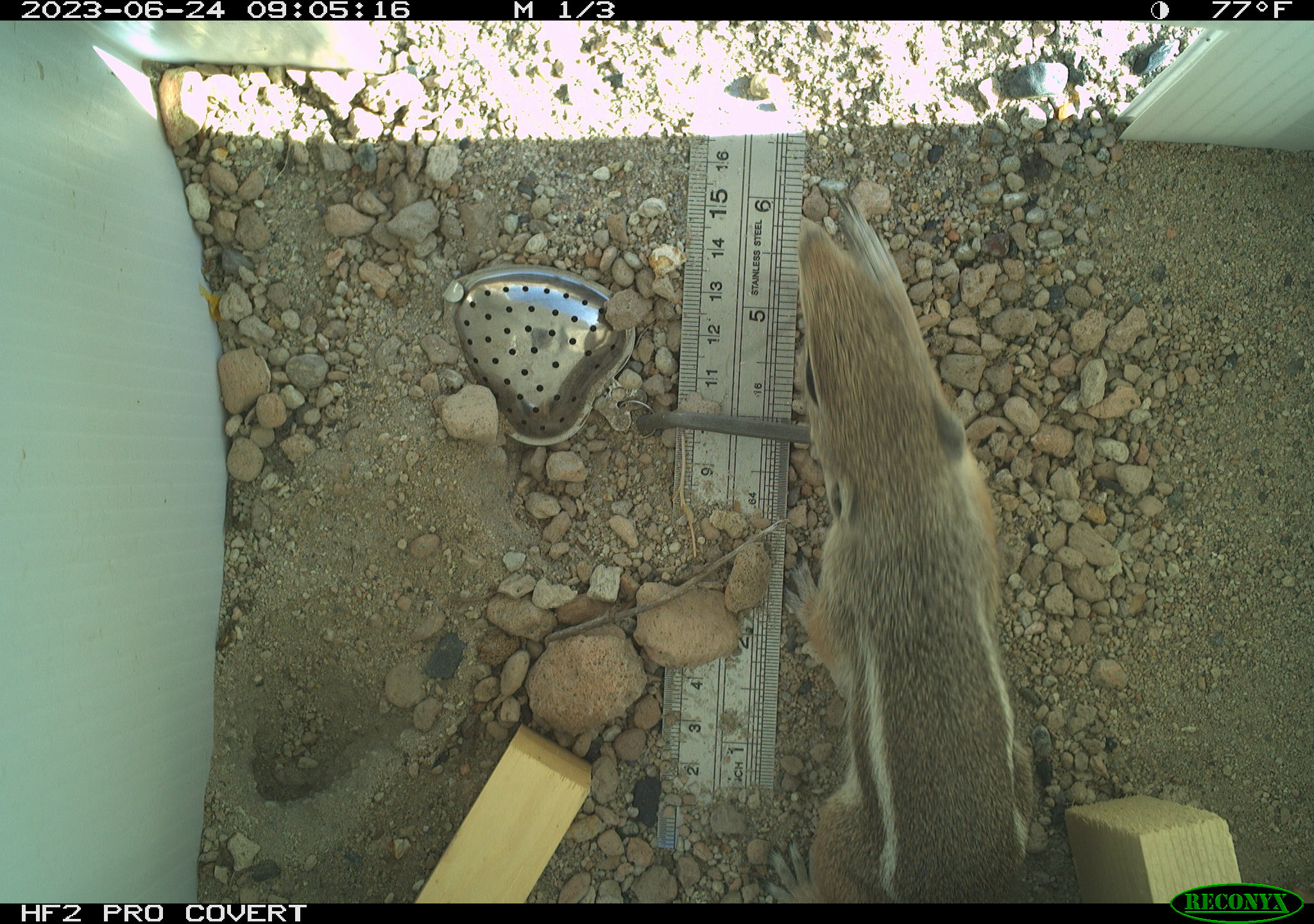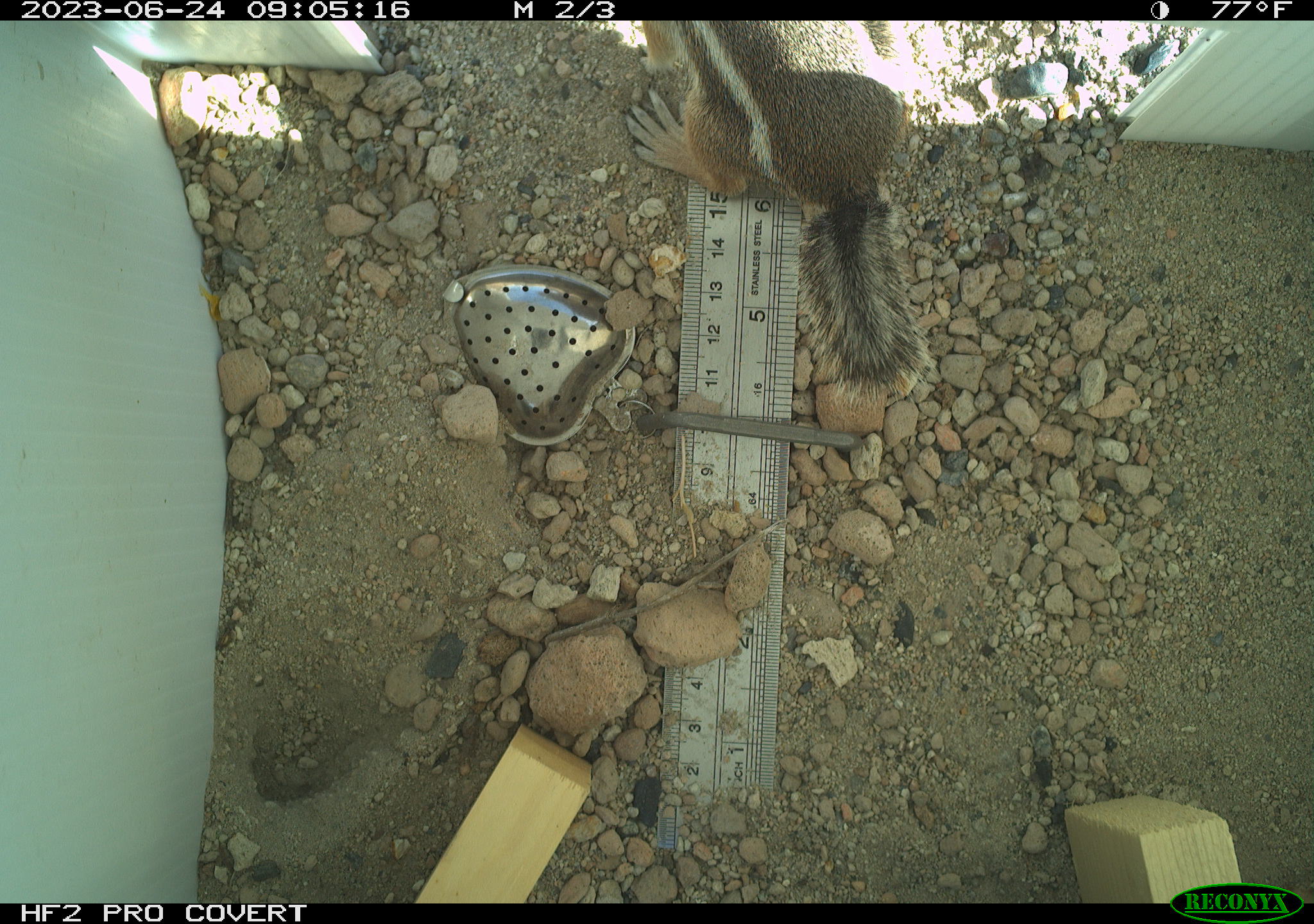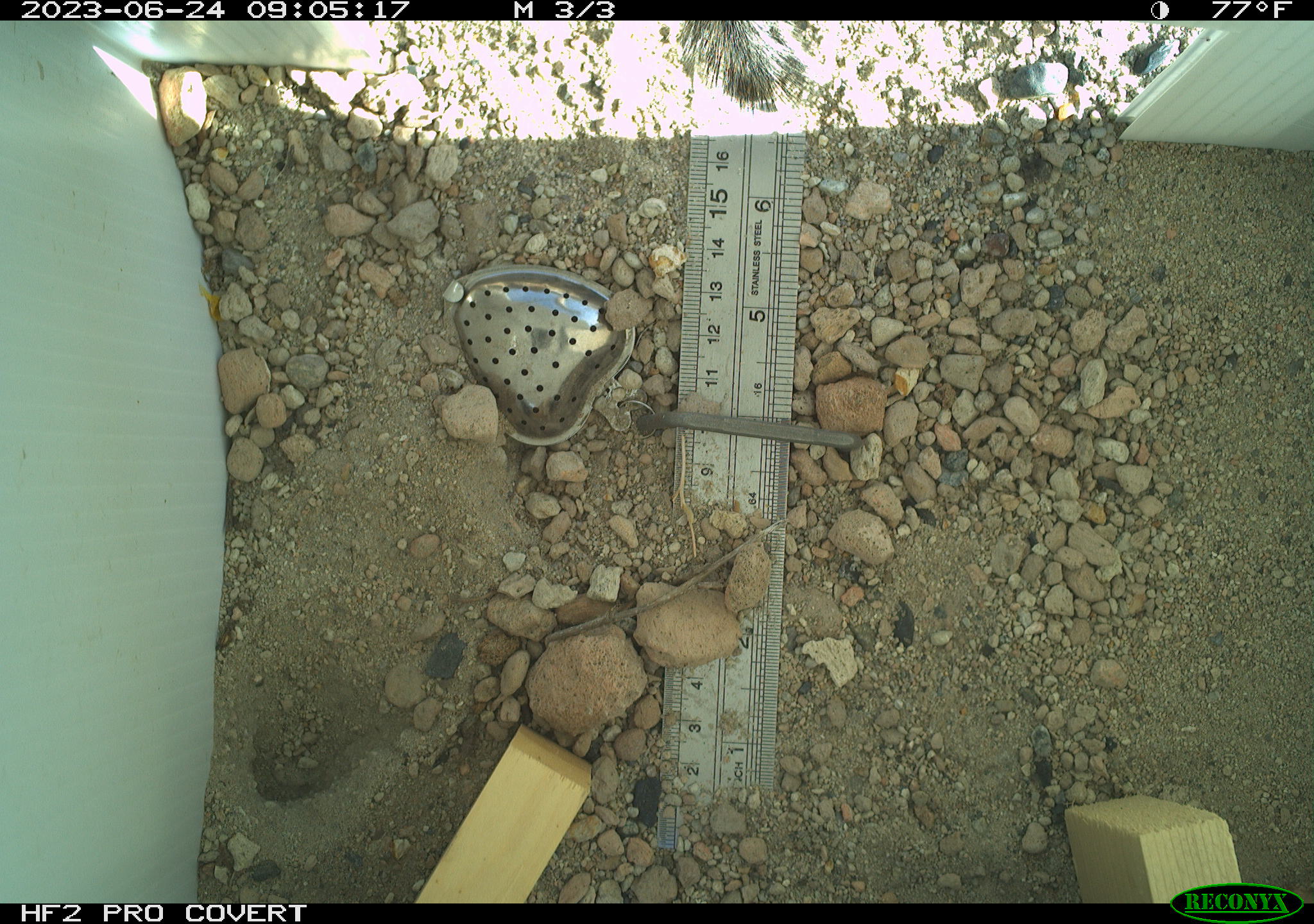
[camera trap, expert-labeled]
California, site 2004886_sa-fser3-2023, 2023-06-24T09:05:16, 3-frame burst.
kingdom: Animalia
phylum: Chordata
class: Mammalia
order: Rodentia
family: Sciuridae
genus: Ammospermophilus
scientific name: Ammospermophilus leucurus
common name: white-tailed antelope squirrel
White-tailed antelope squirrel (Ammospermophilus leucurus).